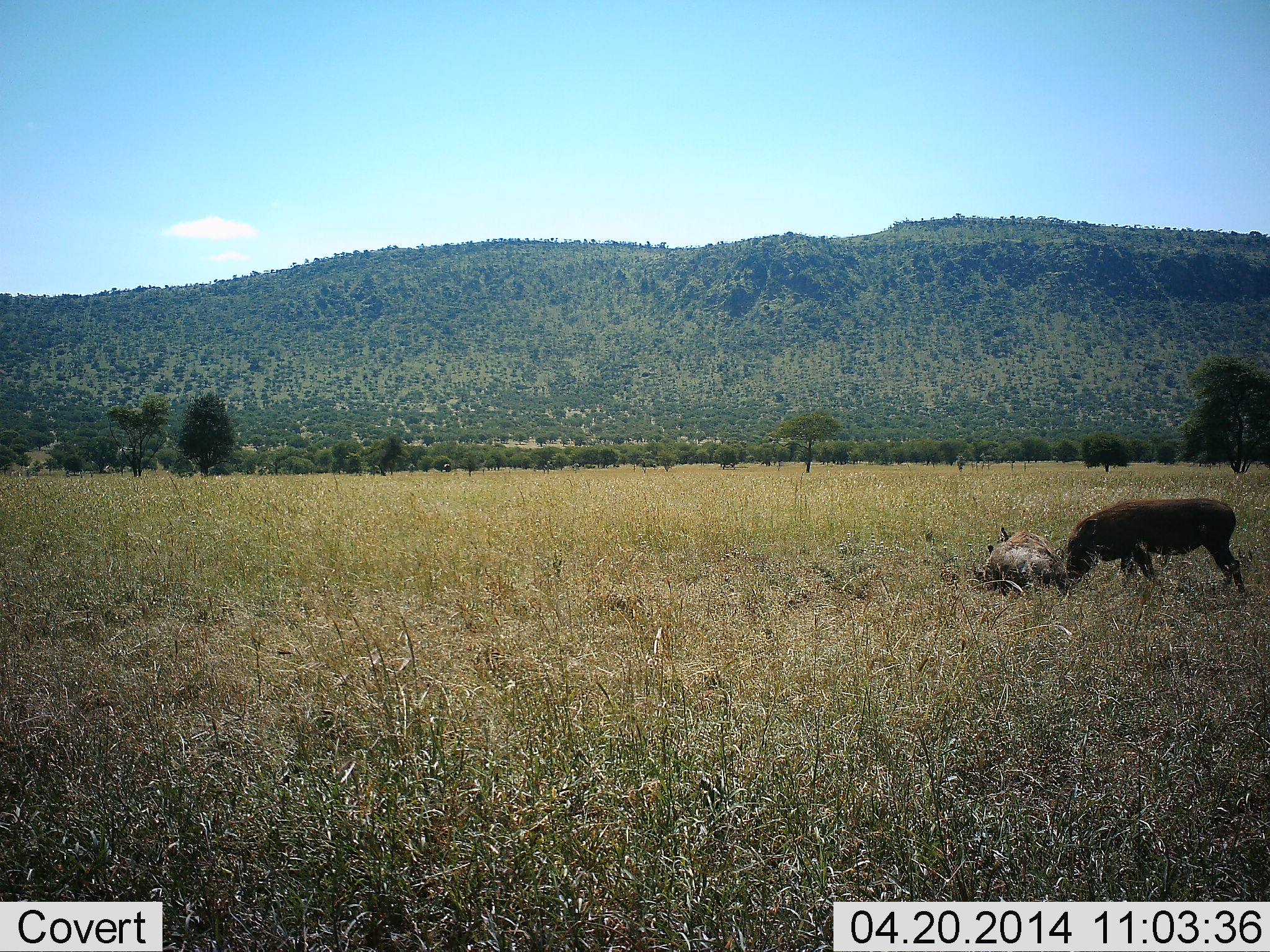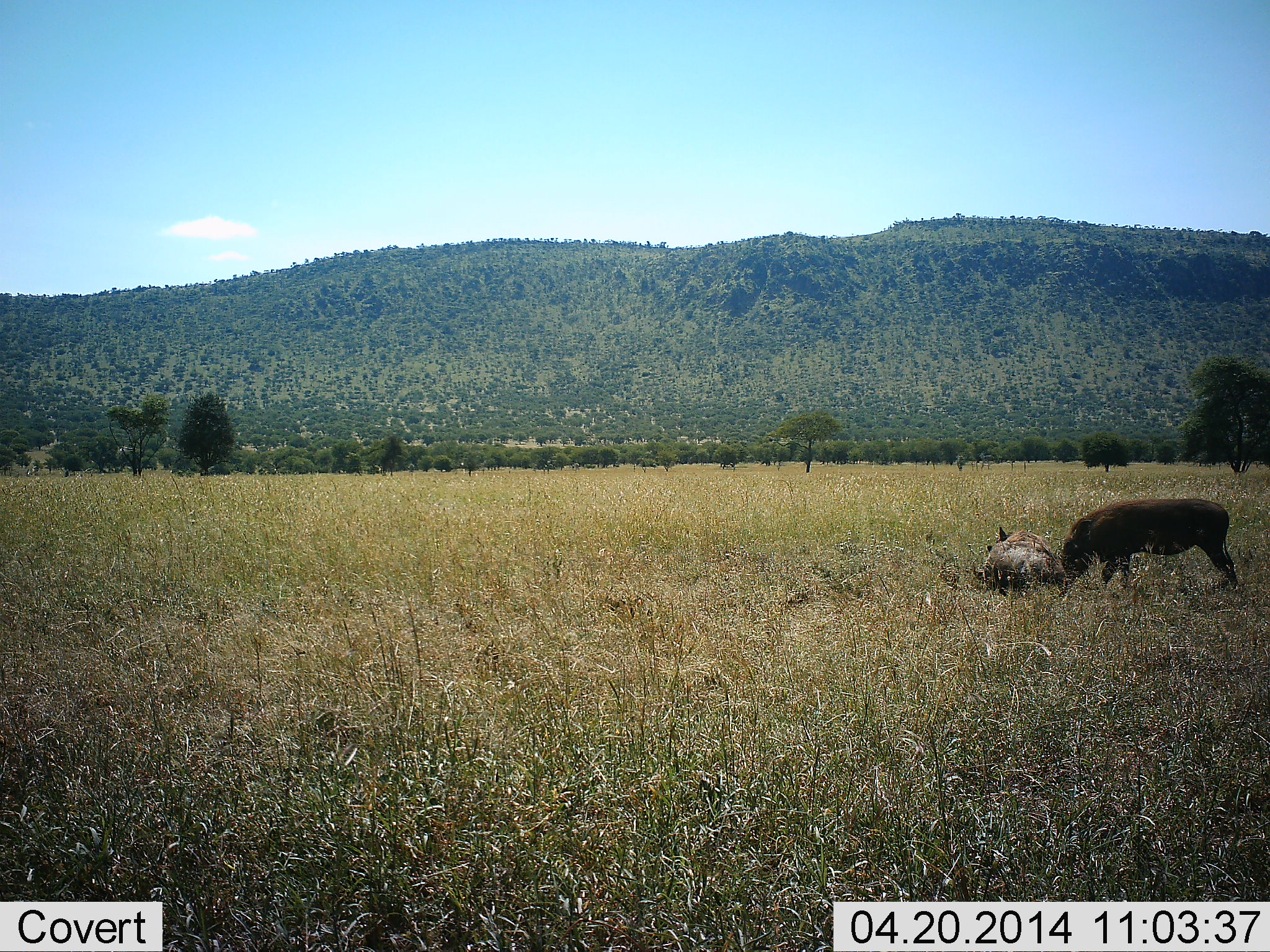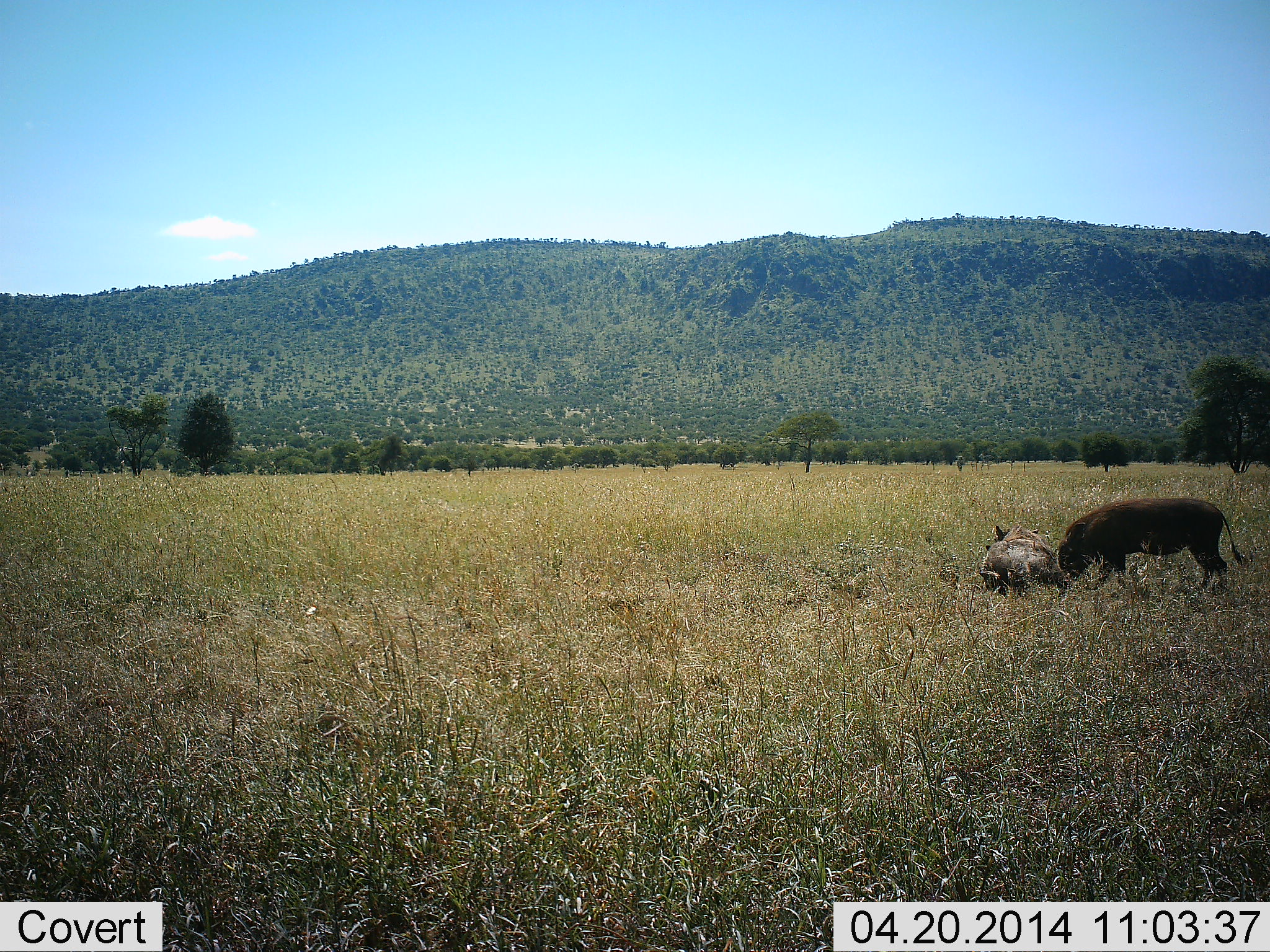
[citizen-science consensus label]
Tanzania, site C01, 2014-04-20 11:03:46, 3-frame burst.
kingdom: Animalia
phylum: Chordata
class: Mammalia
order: Artiodactyla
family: Suidae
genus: Phacochoerus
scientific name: Phacochoerus africanus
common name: warthog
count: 2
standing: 80%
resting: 60%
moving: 0%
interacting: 30%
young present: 0%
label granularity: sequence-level